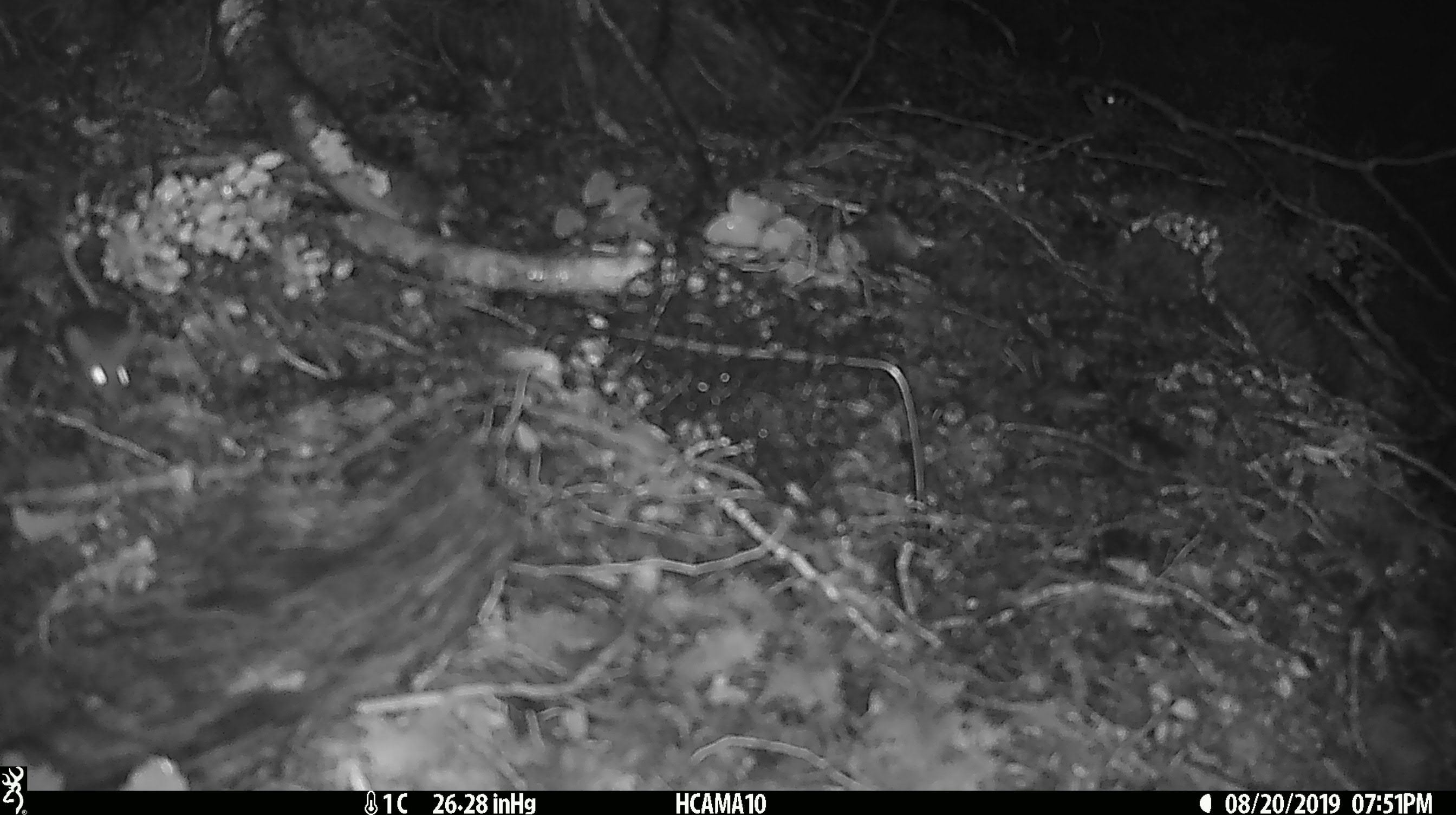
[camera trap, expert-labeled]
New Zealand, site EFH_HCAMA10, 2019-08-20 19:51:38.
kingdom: Animalia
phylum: Chordata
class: Mammalia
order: Rodentia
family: Muridae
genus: Mus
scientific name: Mus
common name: mouse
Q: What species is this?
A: Mouse (Mus).